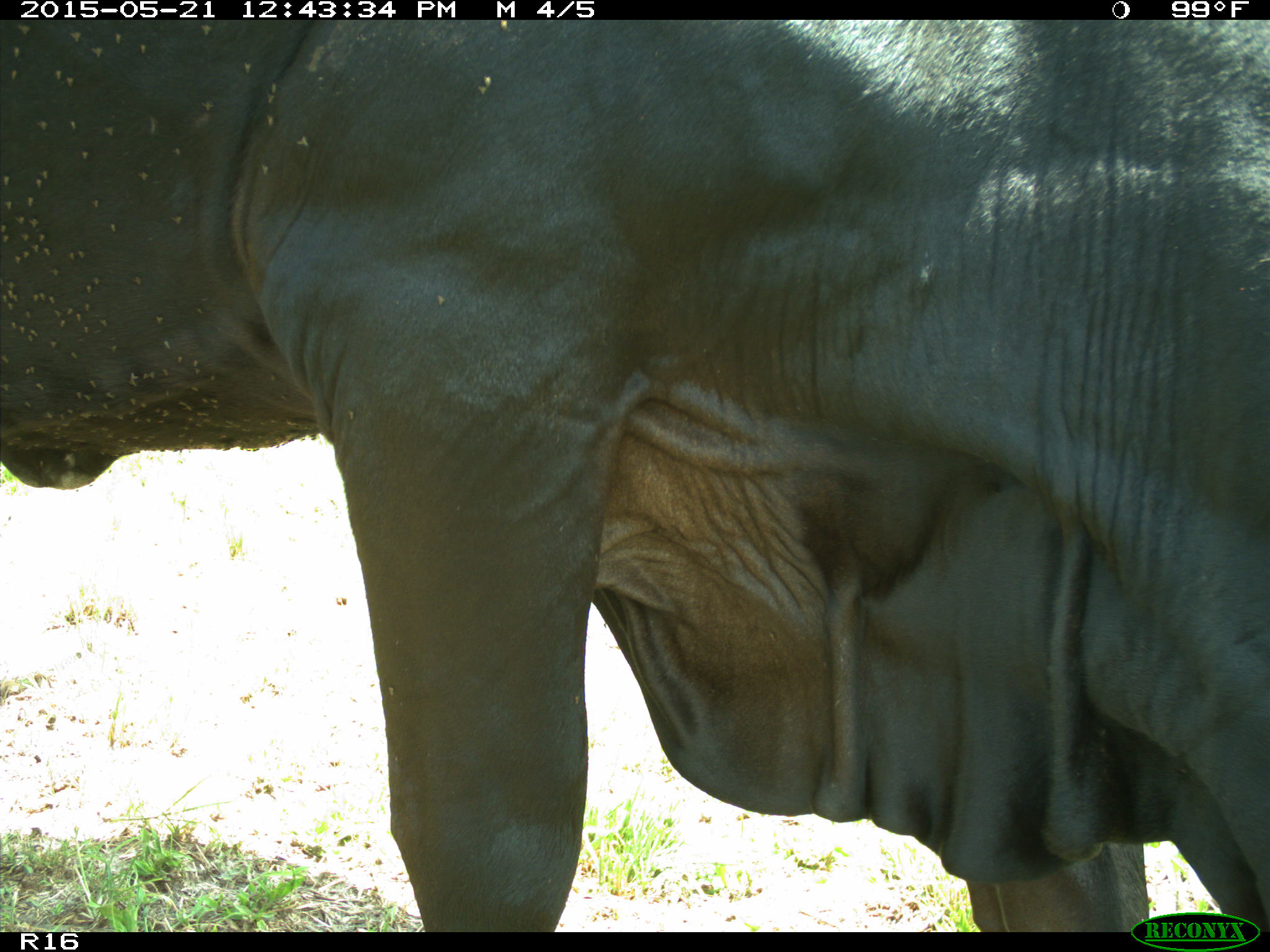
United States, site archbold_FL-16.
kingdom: Animalia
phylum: Chordata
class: Mammalia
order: Artiodactyla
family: Bovidae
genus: Bos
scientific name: Bos taurus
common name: domestic cow